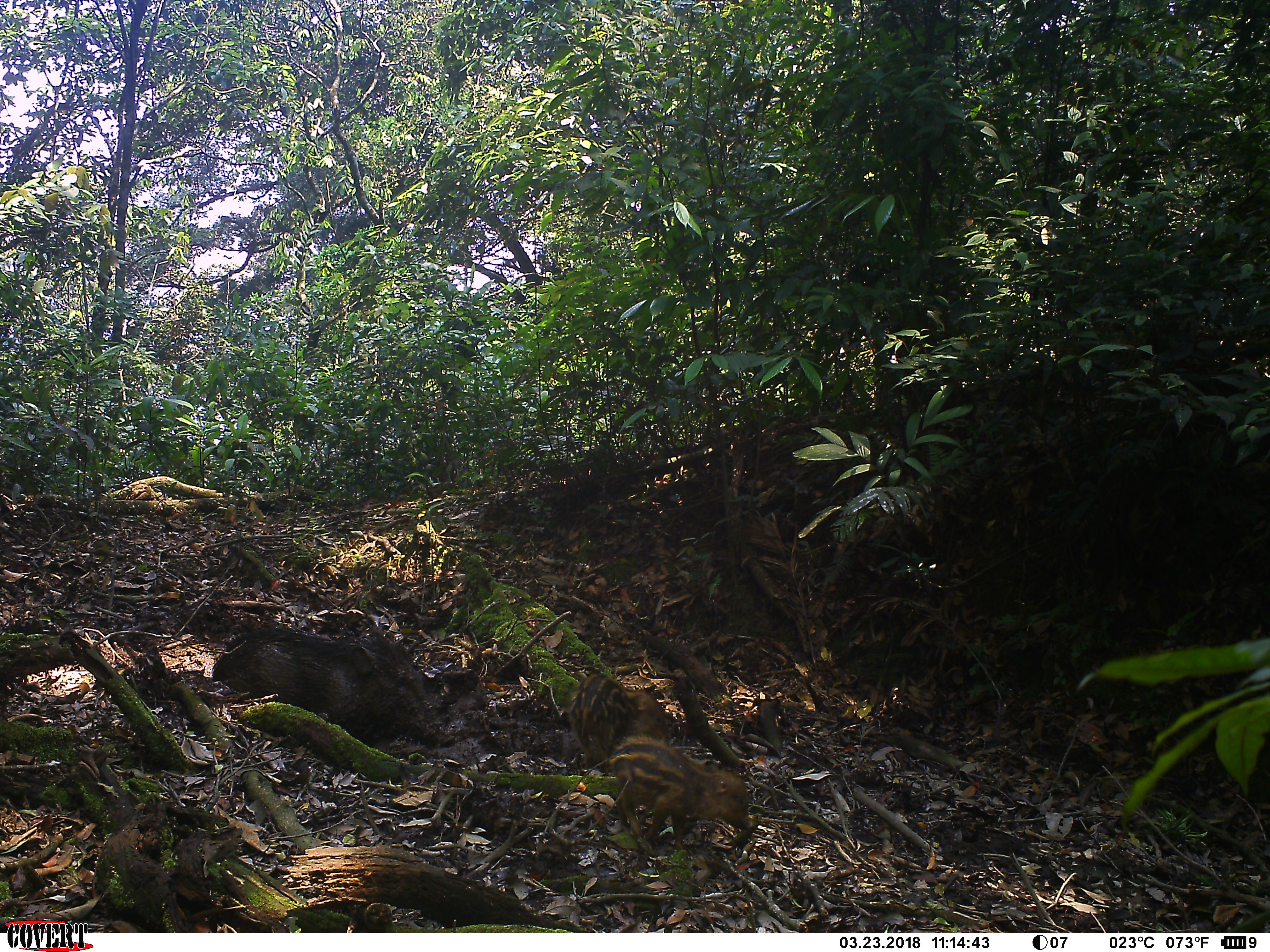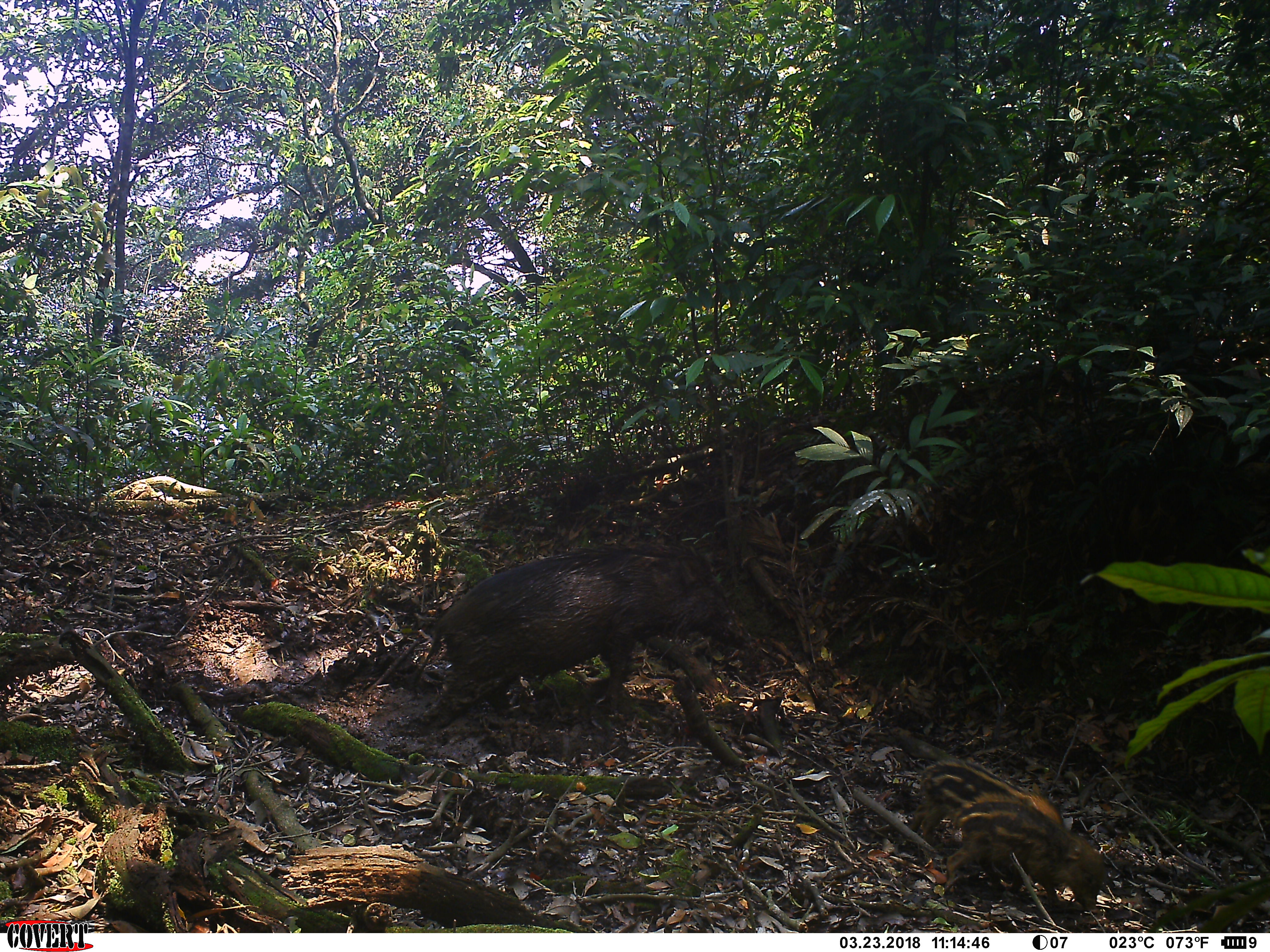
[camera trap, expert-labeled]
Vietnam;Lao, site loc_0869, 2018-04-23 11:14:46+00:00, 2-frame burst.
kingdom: Animalia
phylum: Chordata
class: Mammalia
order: Artiodactyla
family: Suidae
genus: Sus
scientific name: Sus scrofa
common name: eurasian wild pig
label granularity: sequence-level